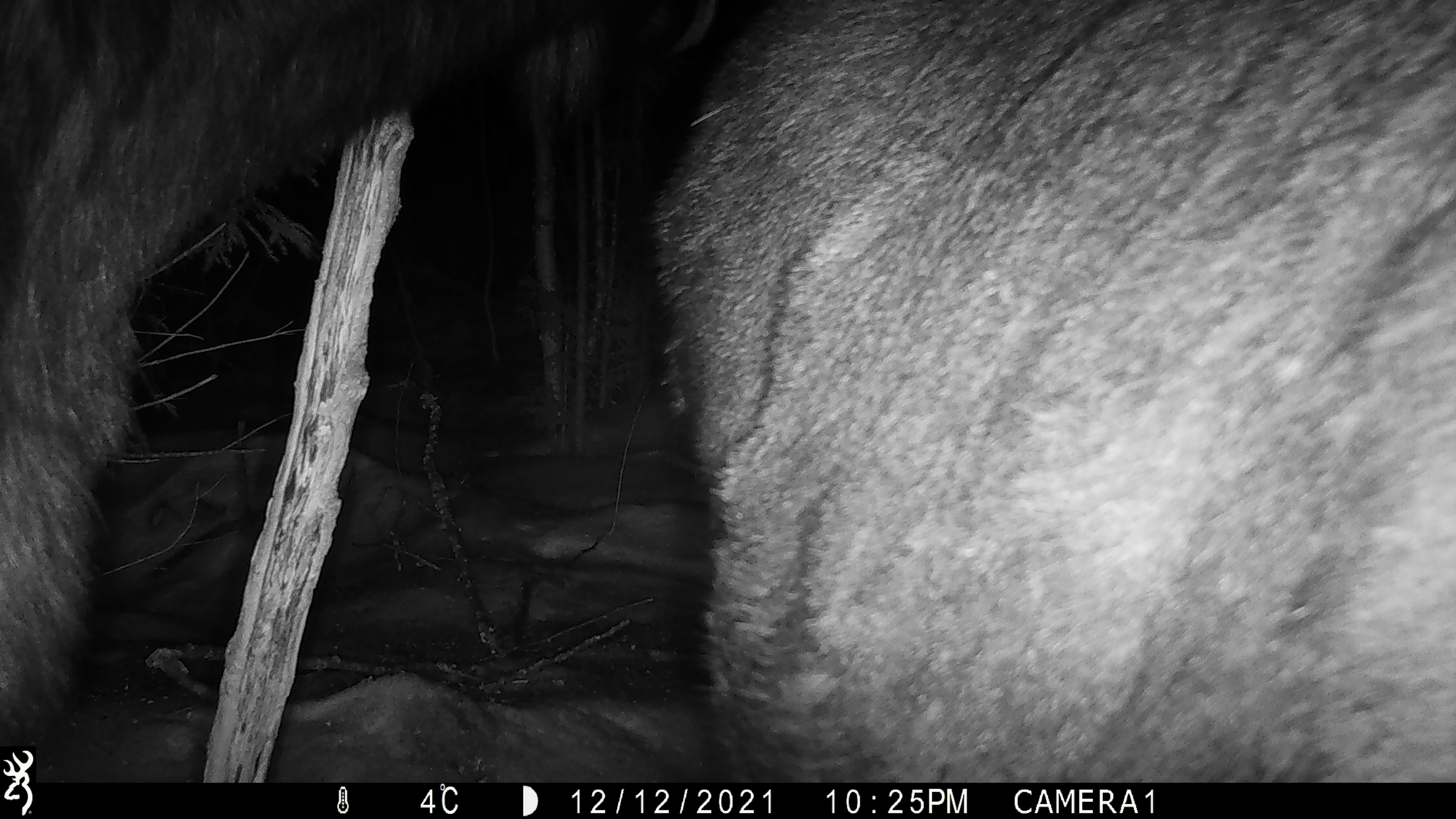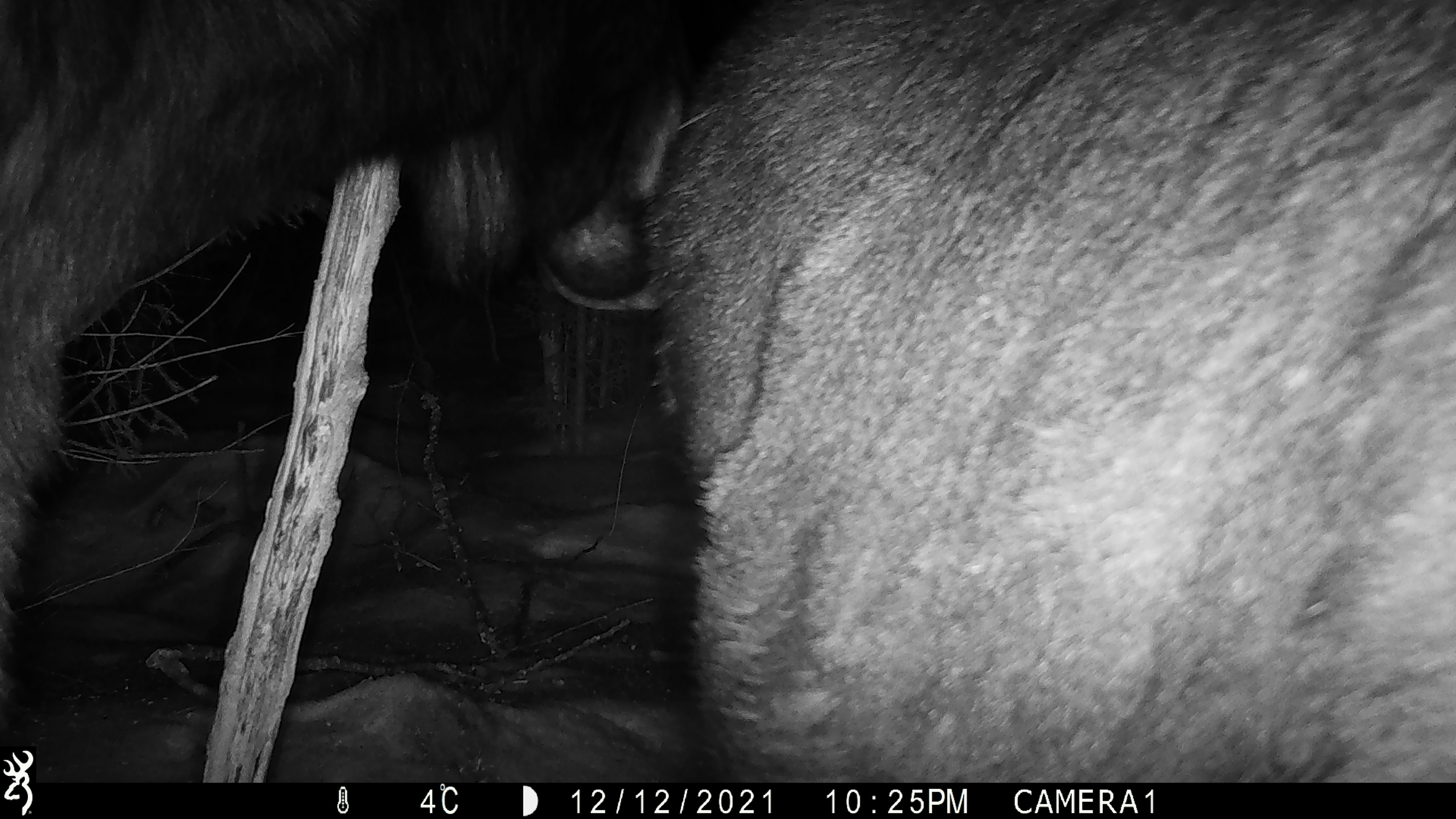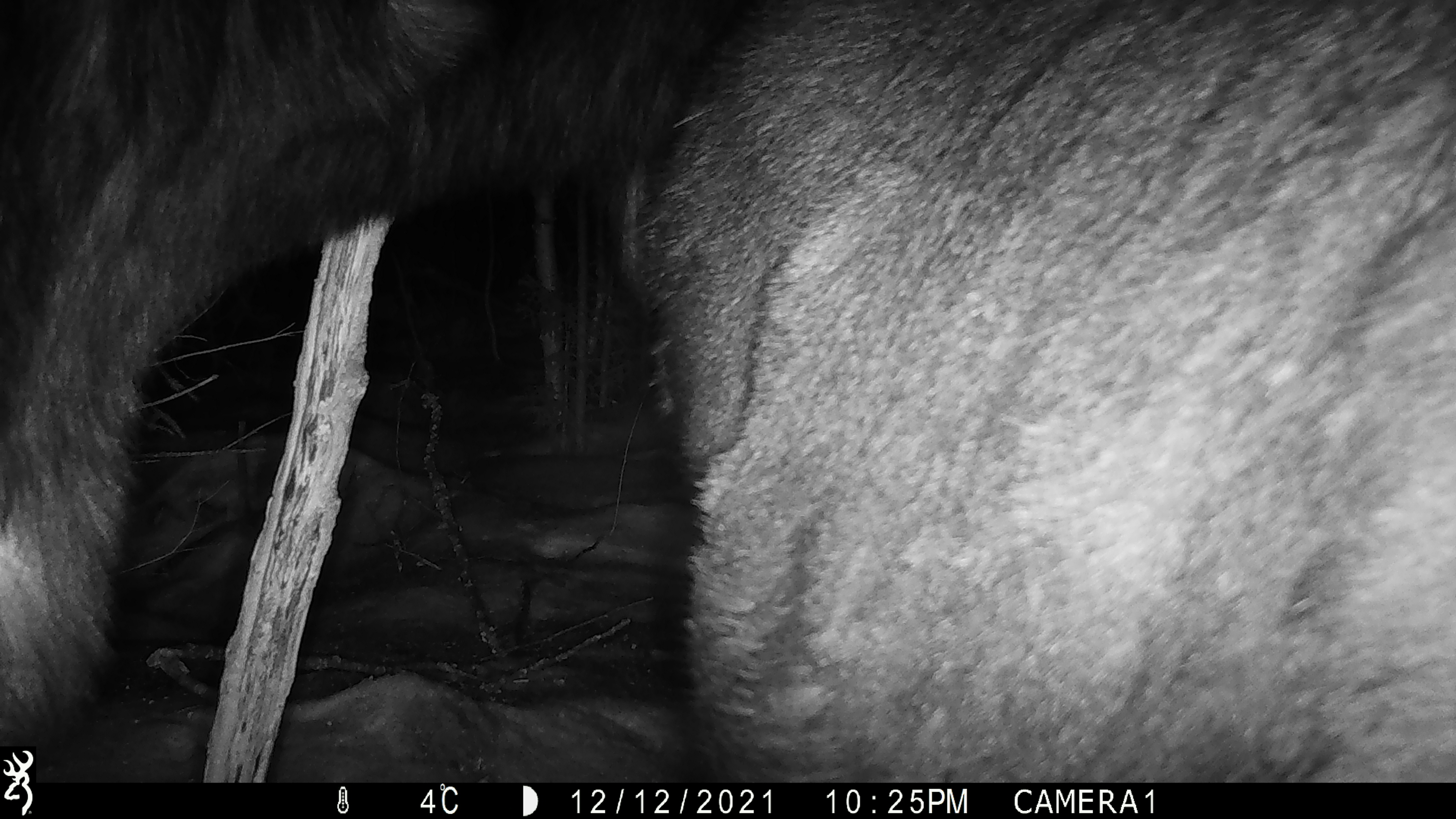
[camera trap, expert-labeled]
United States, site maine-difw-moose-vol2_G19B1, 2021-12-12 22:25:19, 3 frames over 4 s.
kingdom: Animalia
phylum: Chordata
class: Mammalia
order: Artiodactyla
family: Cervidae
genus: Alces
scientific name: Alces alces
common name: moose